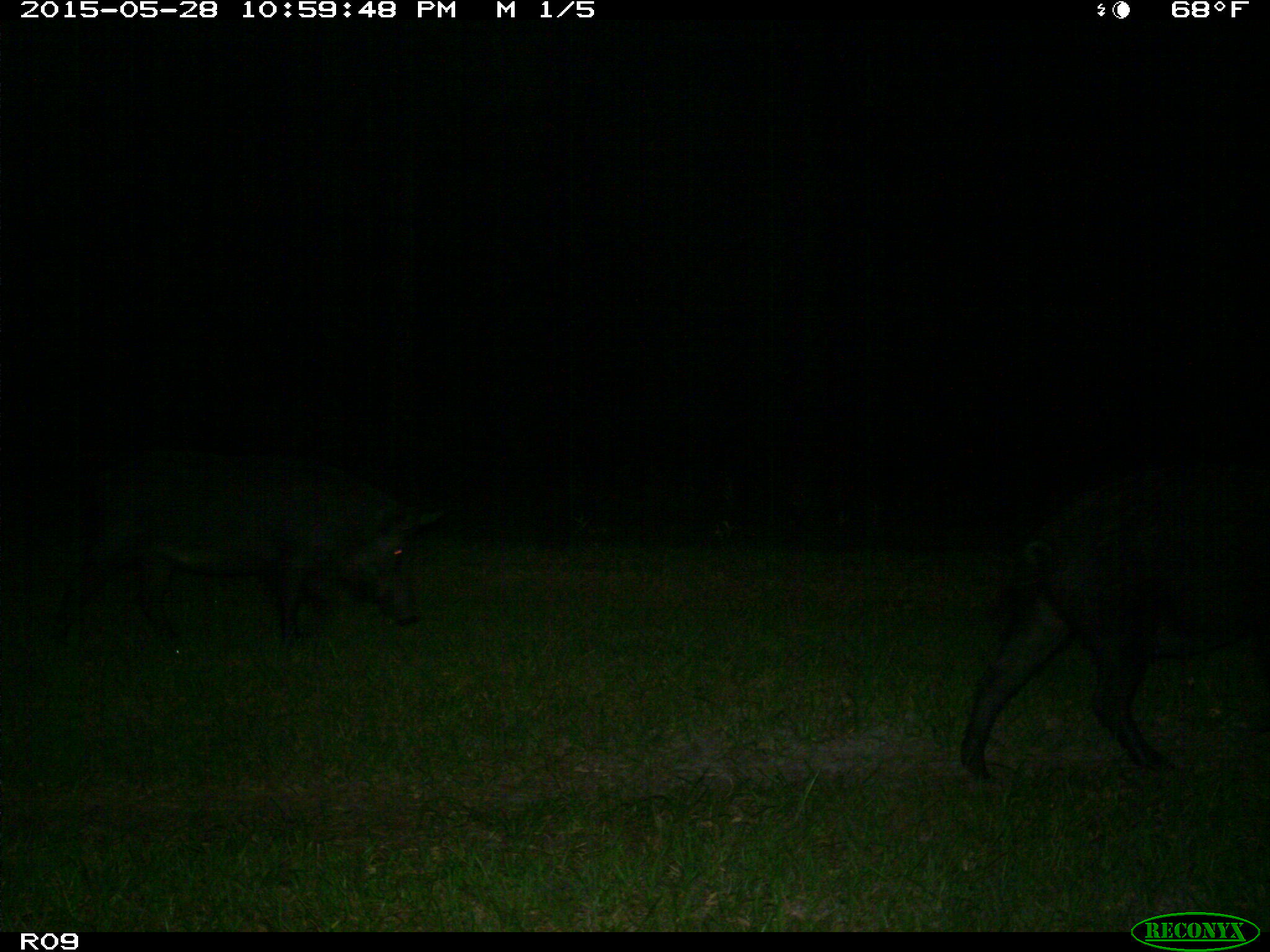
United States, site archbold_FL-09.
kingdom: Animalia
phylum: Chordata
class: Mammalia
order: Artiodactyla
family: Suidae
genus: Sus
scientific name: Sus scrofa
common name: wild boar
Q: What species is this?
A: Sus scrofa (wild boar).